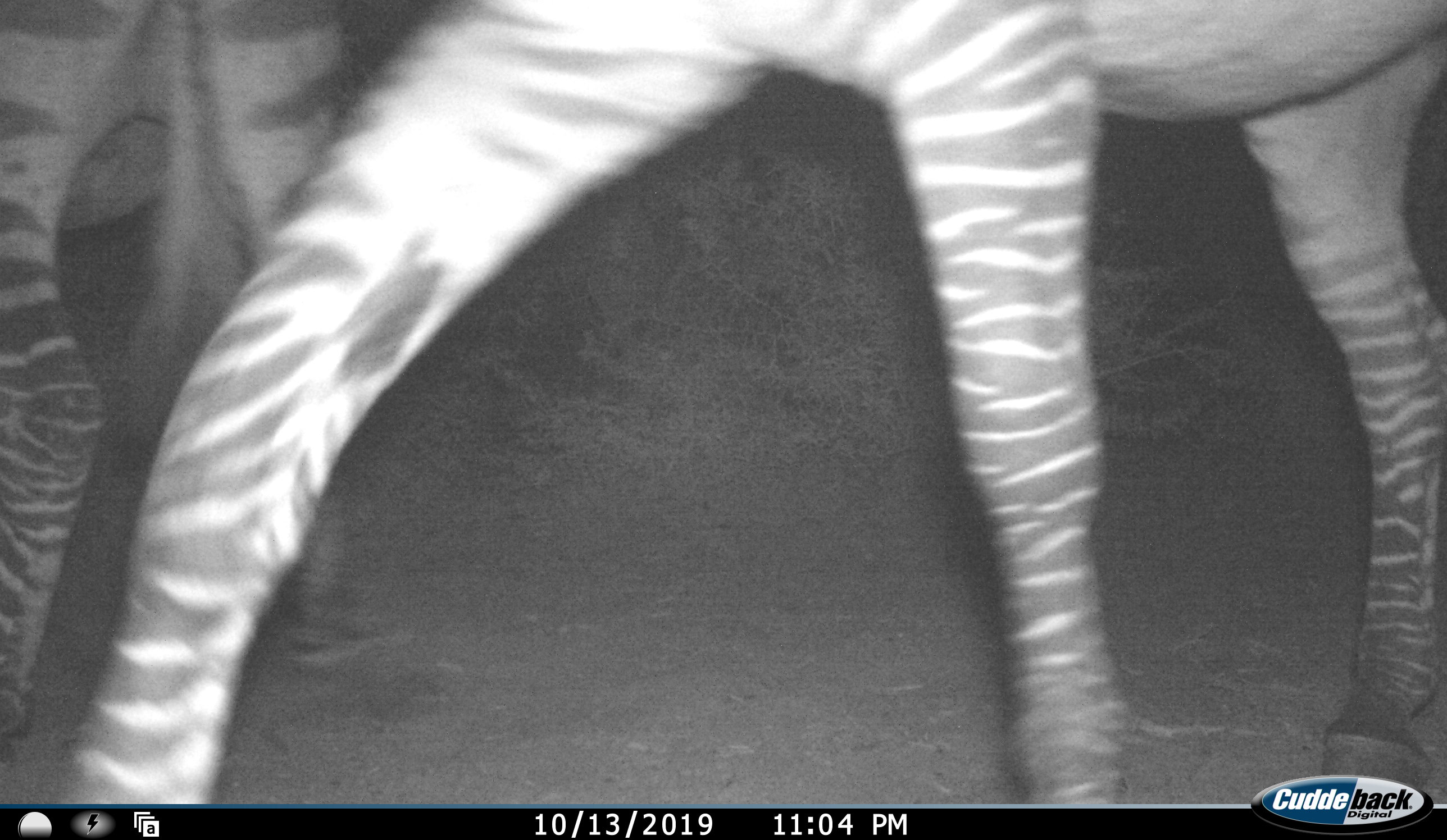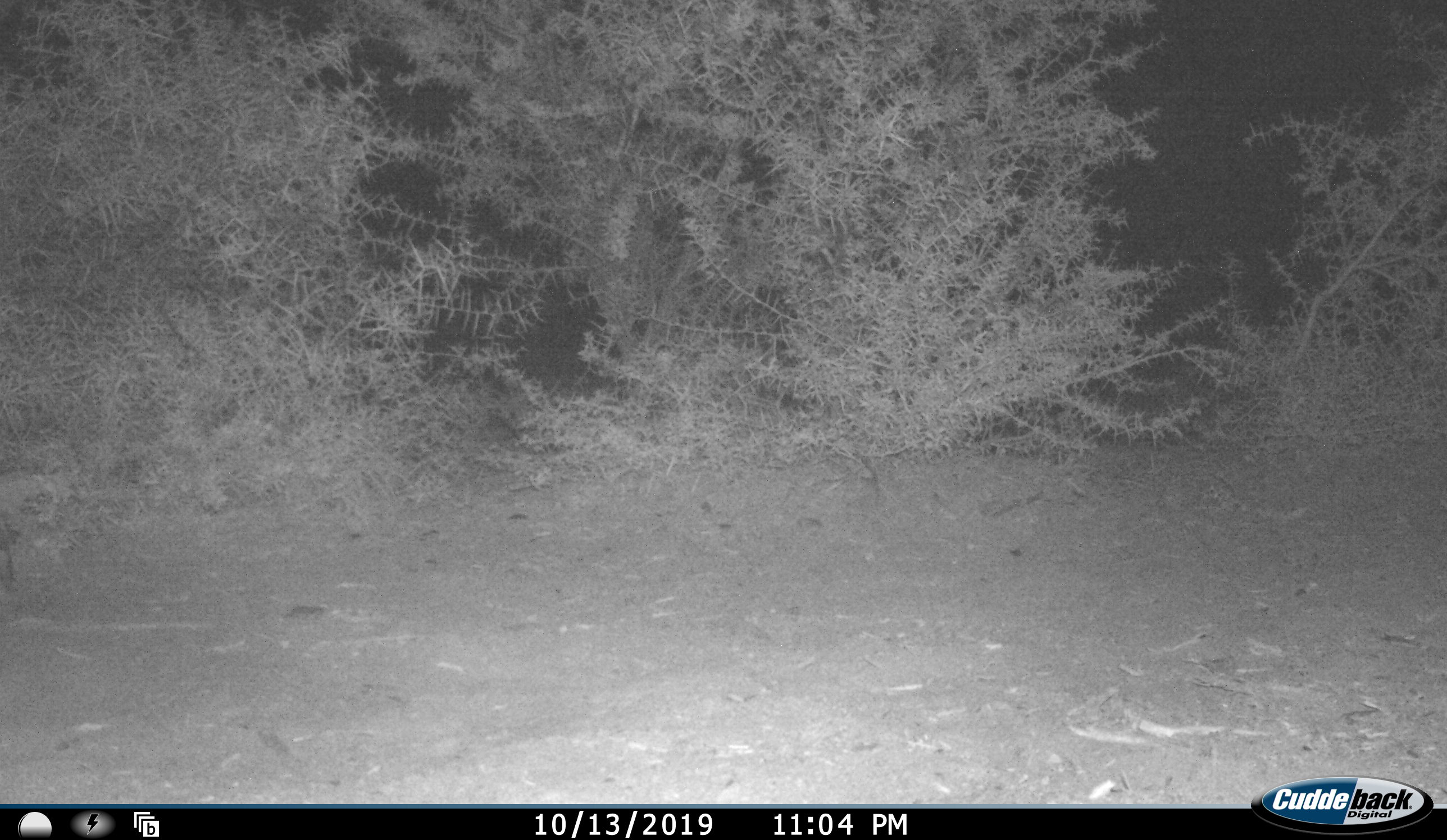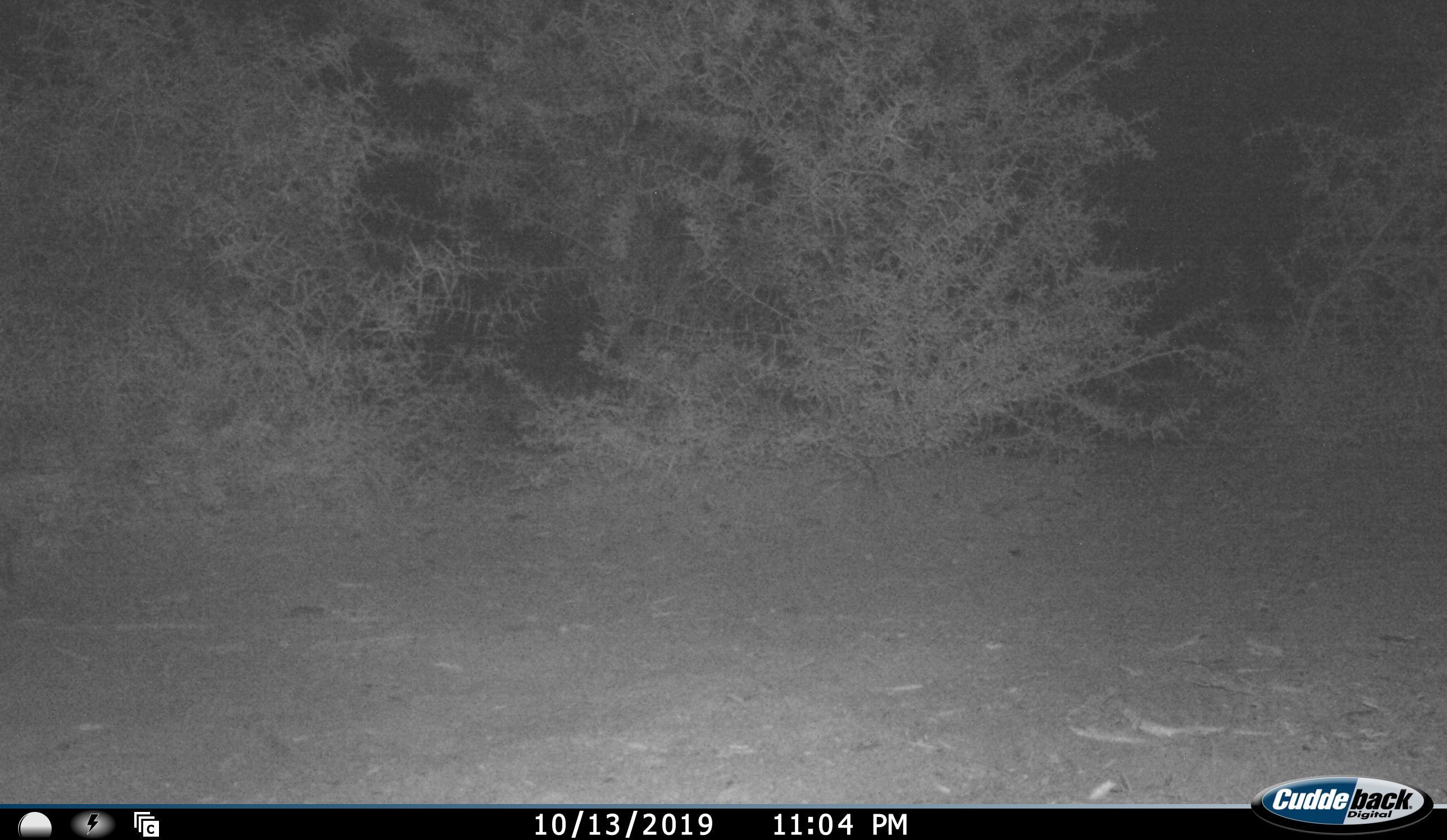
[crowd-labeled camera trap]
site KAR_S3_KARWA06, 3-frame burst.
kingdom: Animalia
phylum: Chordata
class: Mammalia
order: Perissodactyla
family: Equidae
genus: Equus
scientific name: Equus zebra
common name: mountain zebra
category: zebramountain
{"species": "zebramountain (mountain zebra) (Equus zebra)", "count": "2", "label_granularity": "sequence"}